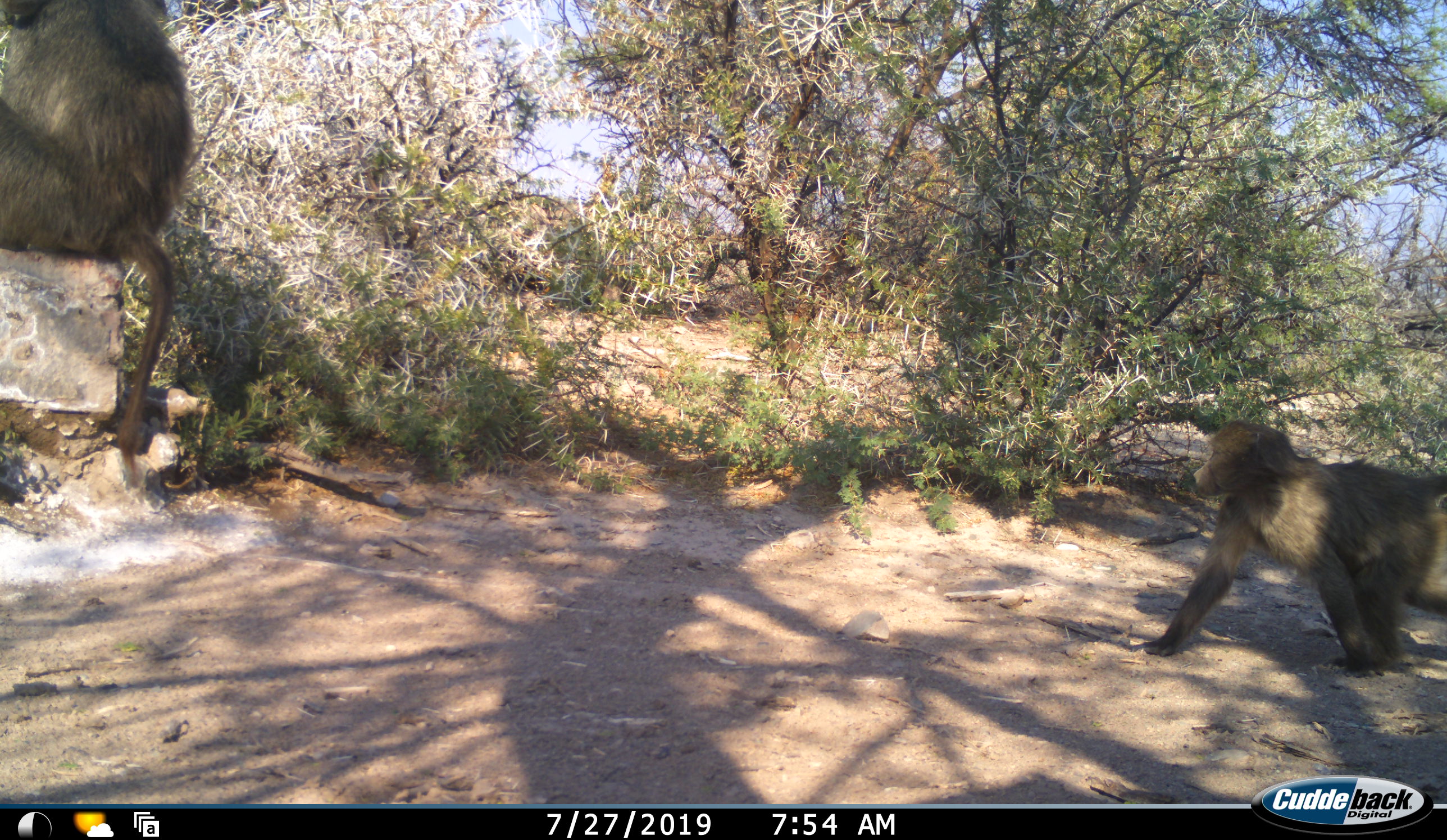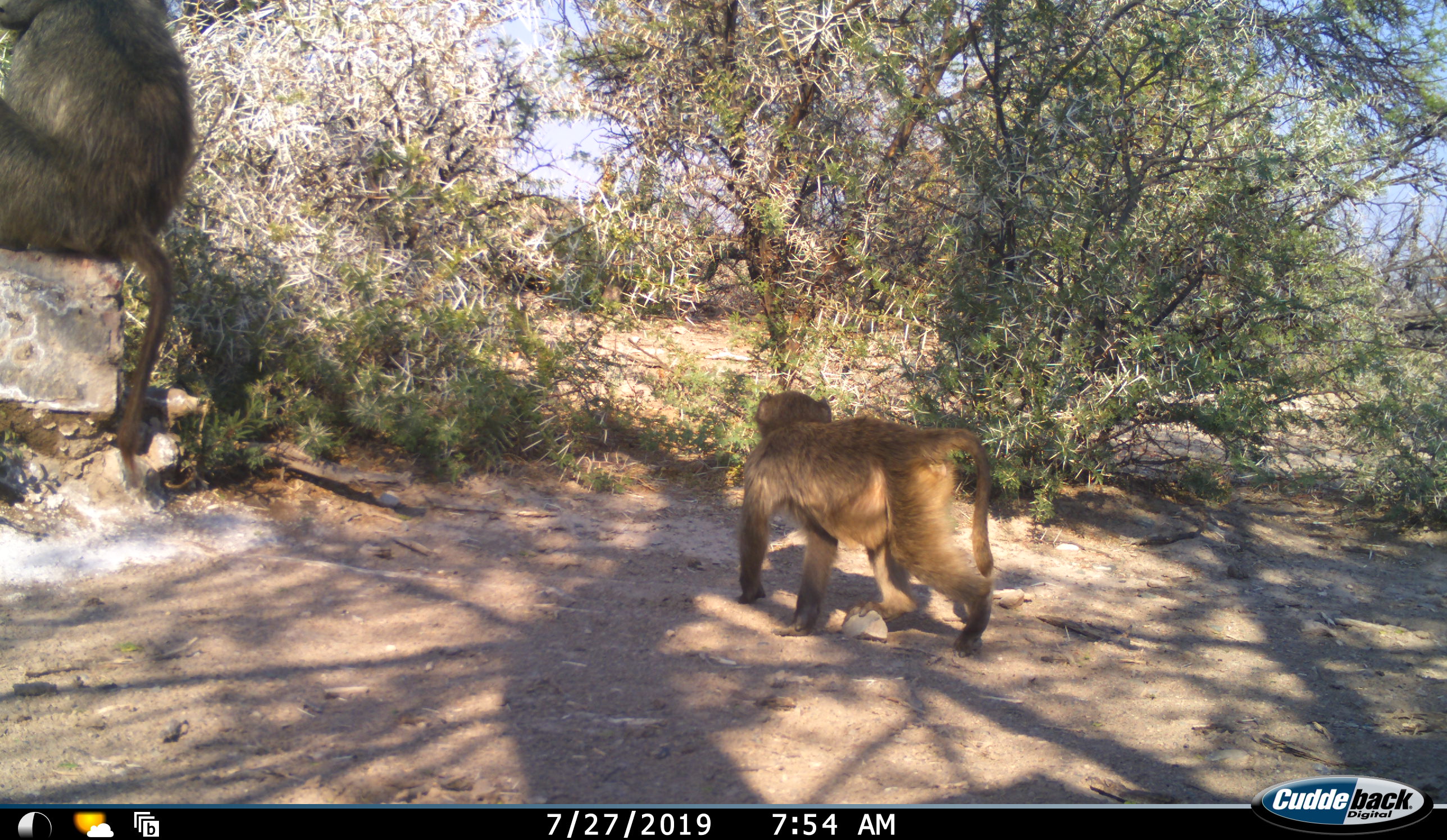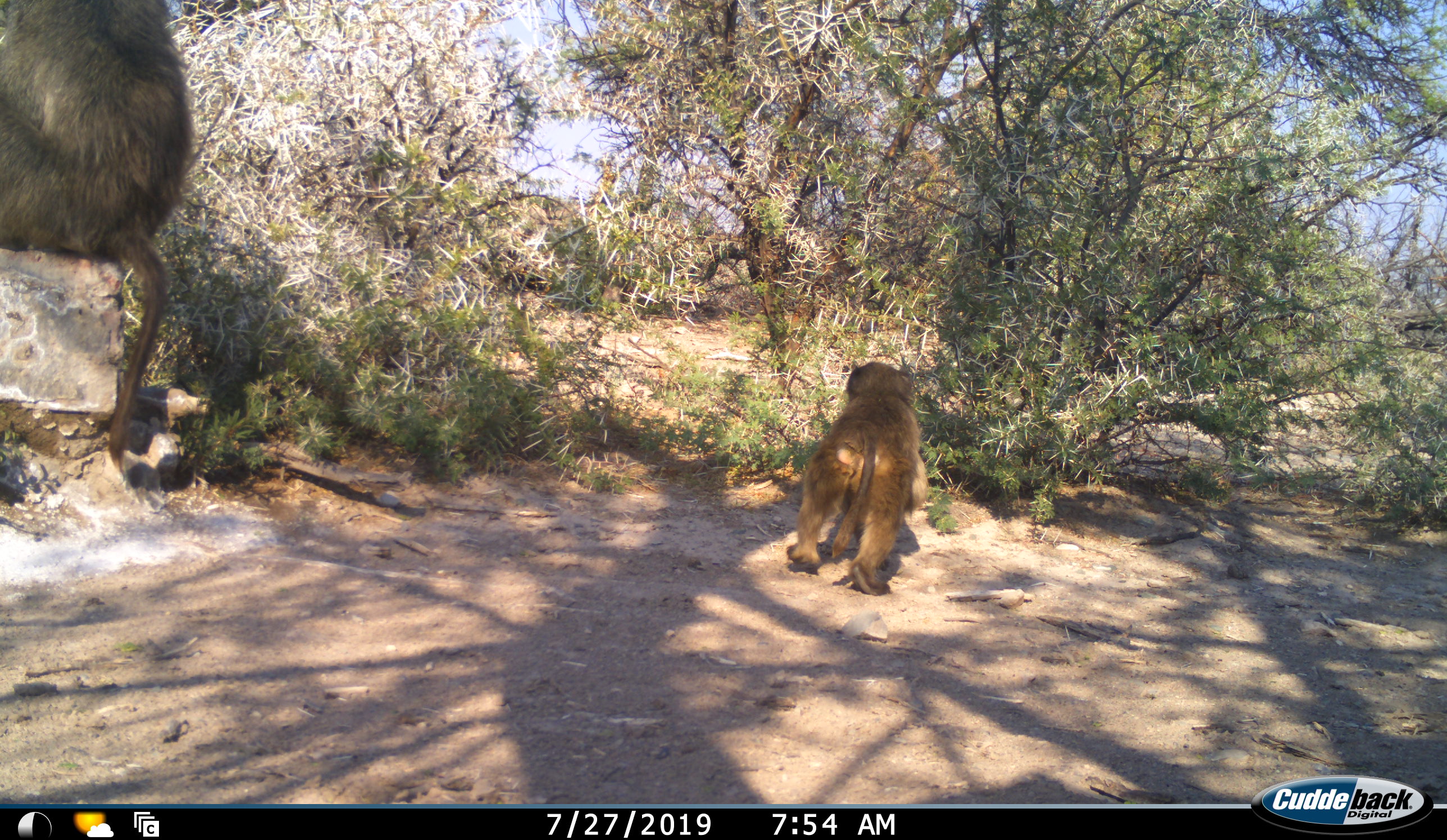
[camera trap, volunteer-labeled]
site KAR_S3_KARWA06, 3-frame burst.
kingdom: Animalia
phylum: Chordata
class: Mammalia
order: Primates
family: Cercopithecidae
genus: Papio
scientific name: Papio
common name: baboon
Baboon (Papio), count 2. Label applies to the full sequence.